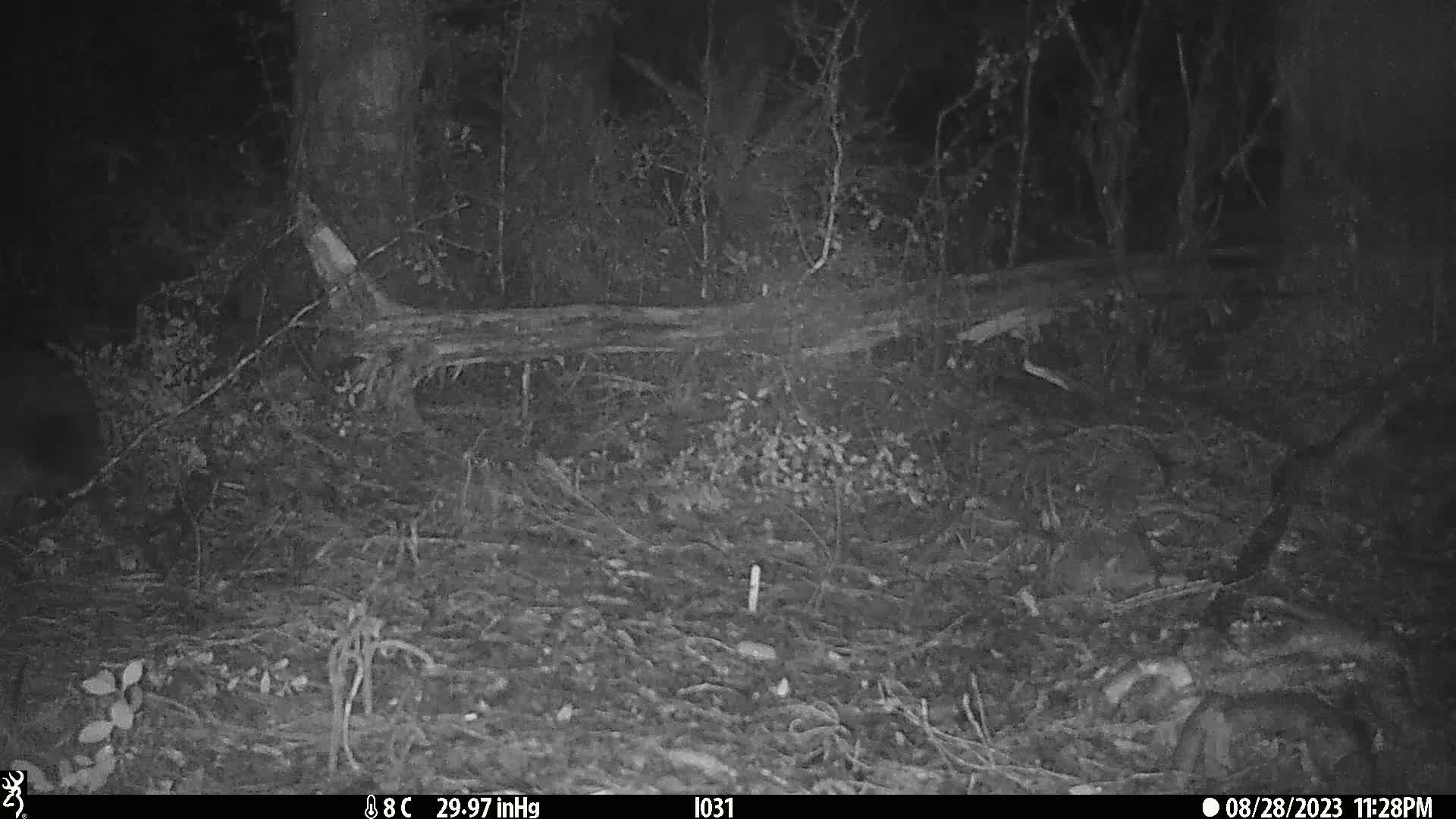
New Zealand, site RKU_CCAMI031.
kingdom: Animalia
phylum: Chordata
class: Mammalia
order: Diprotodontia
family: Phalangeridae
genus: Trichosurus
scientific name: Trichosurus vulpecula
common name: common brushtail possum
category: possum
Possum (common brushtail possum) (Trichosurus vulpecula).